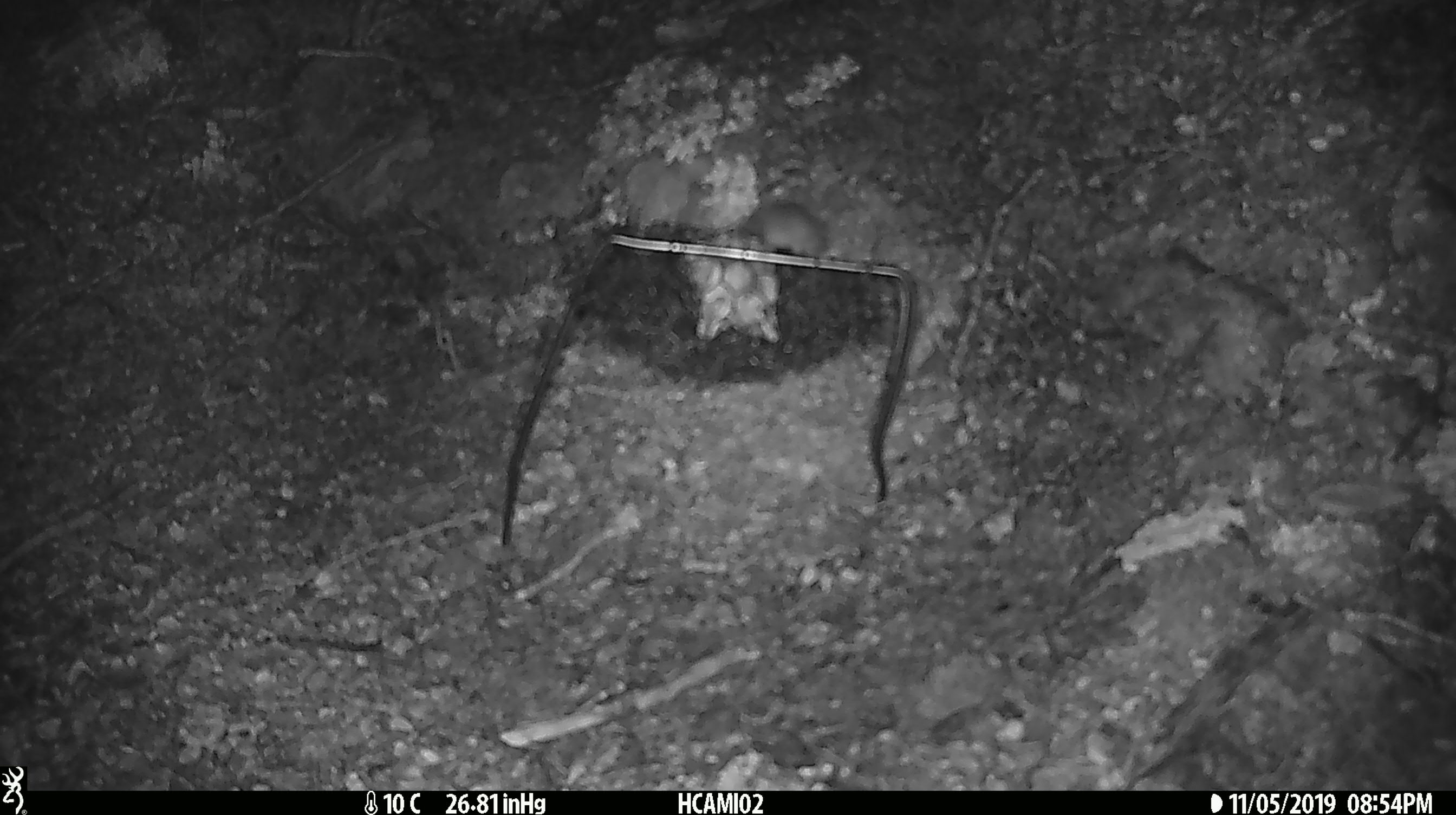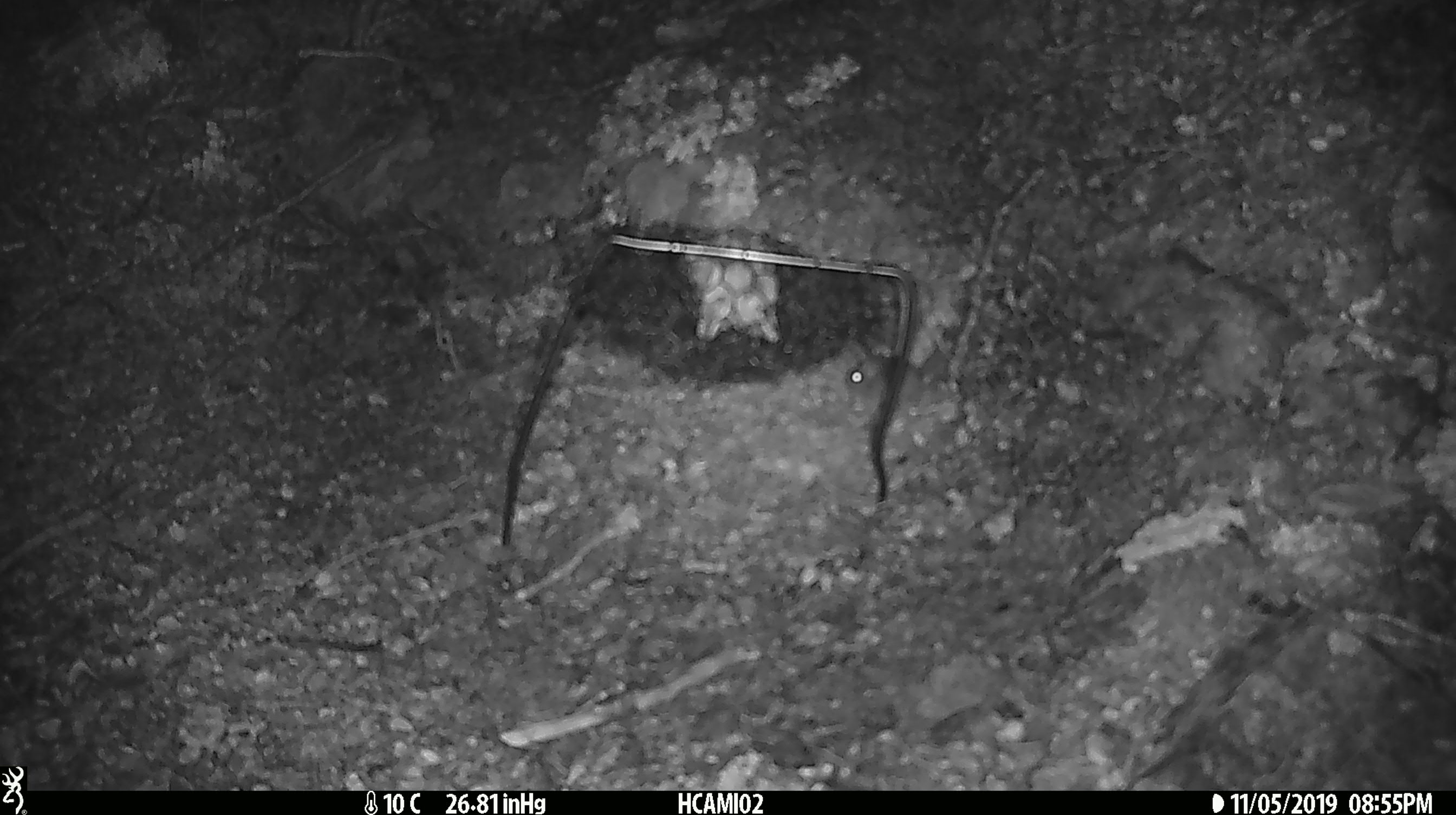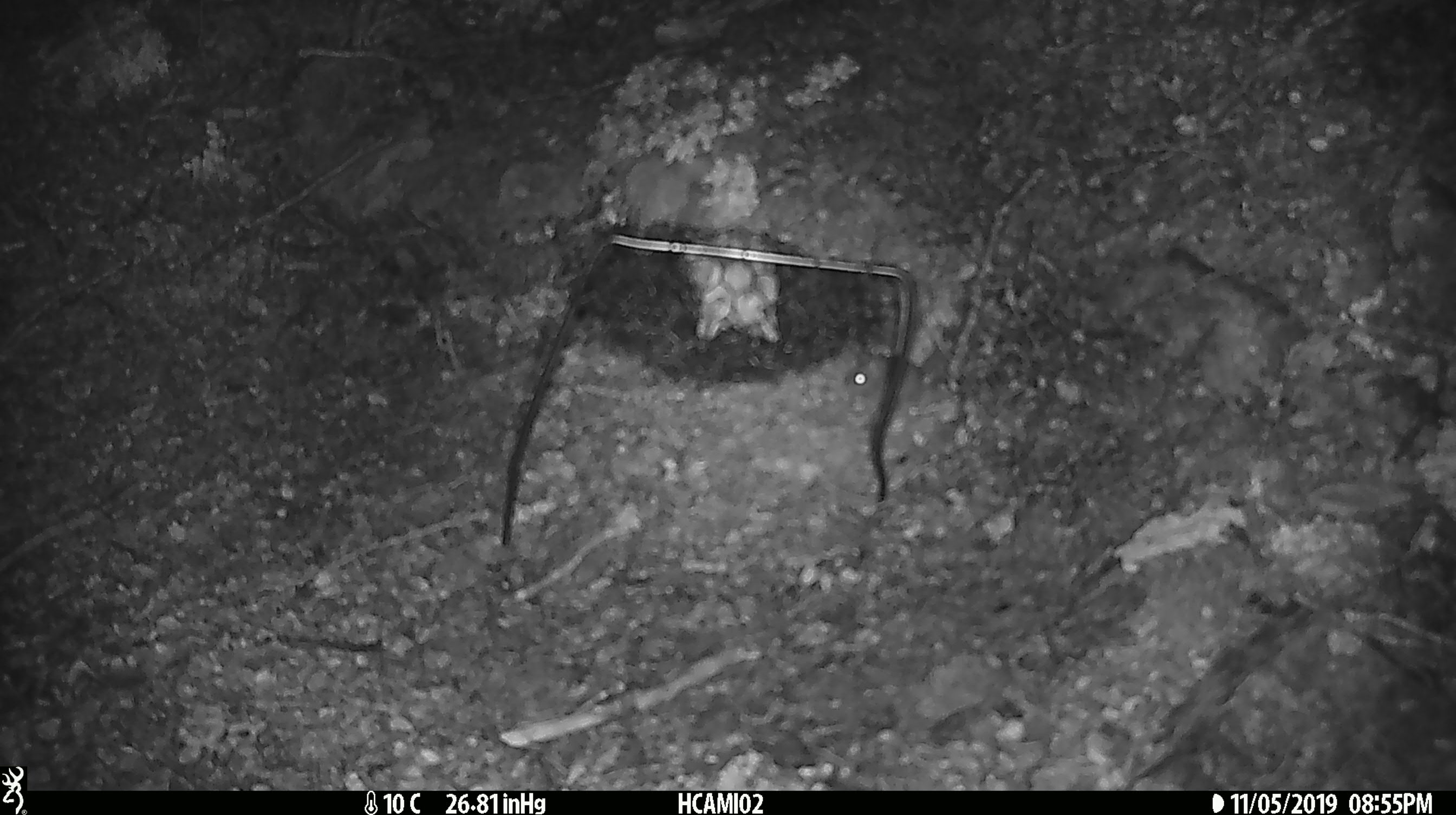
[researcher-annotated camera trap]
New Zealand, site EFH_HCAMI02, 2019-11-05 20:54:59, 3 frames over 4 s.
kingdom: Animalia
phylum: Chordata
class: Mammalia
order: Rodentia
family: Muridae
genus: Mus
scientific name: Mus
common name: mouse